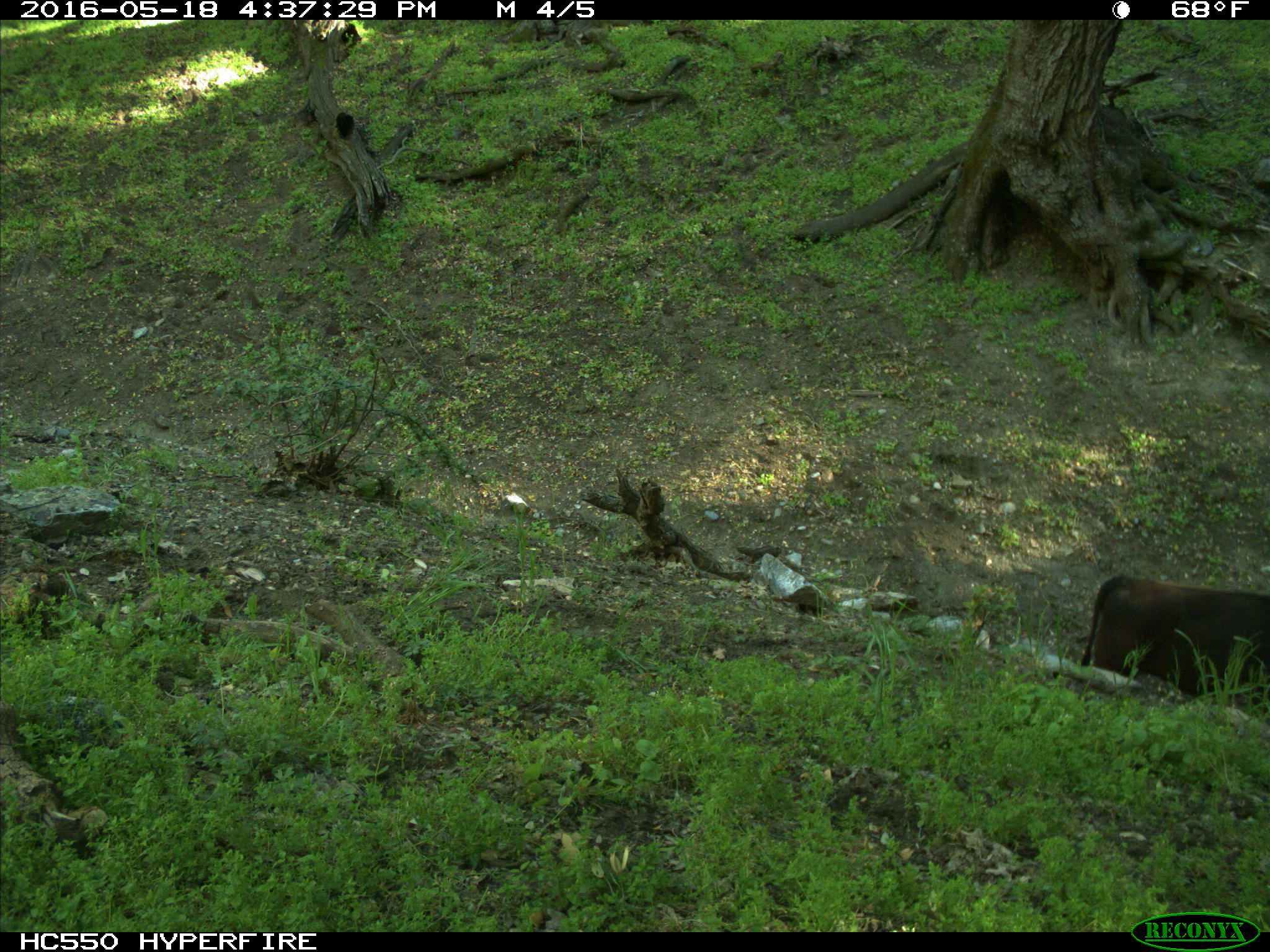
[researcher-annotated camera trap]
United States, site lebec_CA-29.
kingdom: Animalia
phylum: Chordata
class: Mammalia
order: Artiodactyla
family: Bovidae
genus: Bos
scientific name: Bos taurus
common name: domestic cow